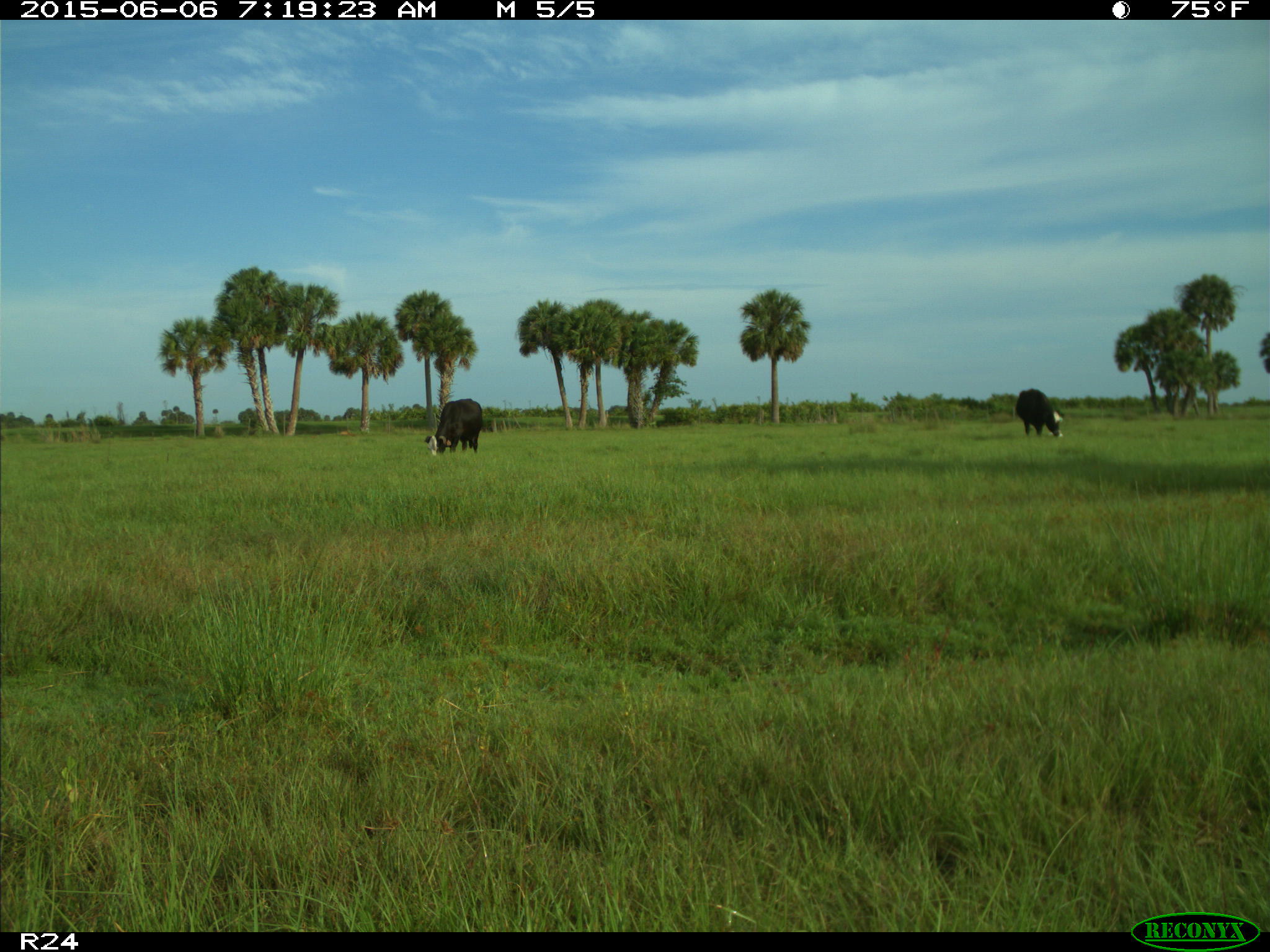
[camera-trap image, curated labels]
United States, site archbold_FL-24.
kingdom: Animalia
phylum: Chordata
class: Mammalia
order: Artiodactyla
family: Bovidae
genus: Bos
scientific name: Bos taurus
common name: domestic cow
Bos taurus (domestic cow).